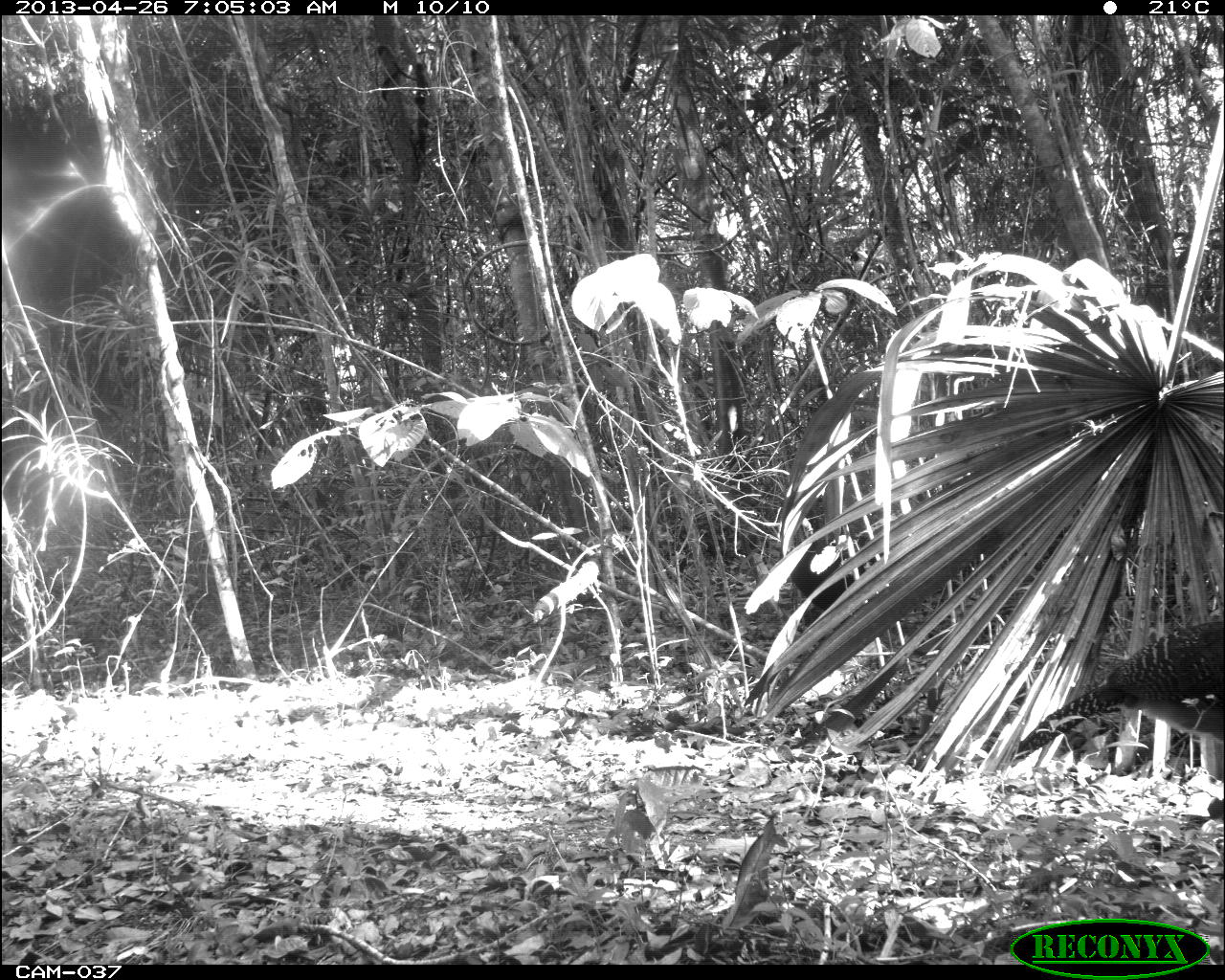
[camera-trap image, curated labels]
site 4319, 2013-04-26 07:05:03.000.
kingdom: Animalia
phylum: Chordata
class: Aves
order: Galliformes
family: Cracidae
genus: Crax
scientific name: Crax rubra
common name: great curassow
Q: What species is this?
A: Crax rubra (great curassow).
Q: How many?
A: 2.